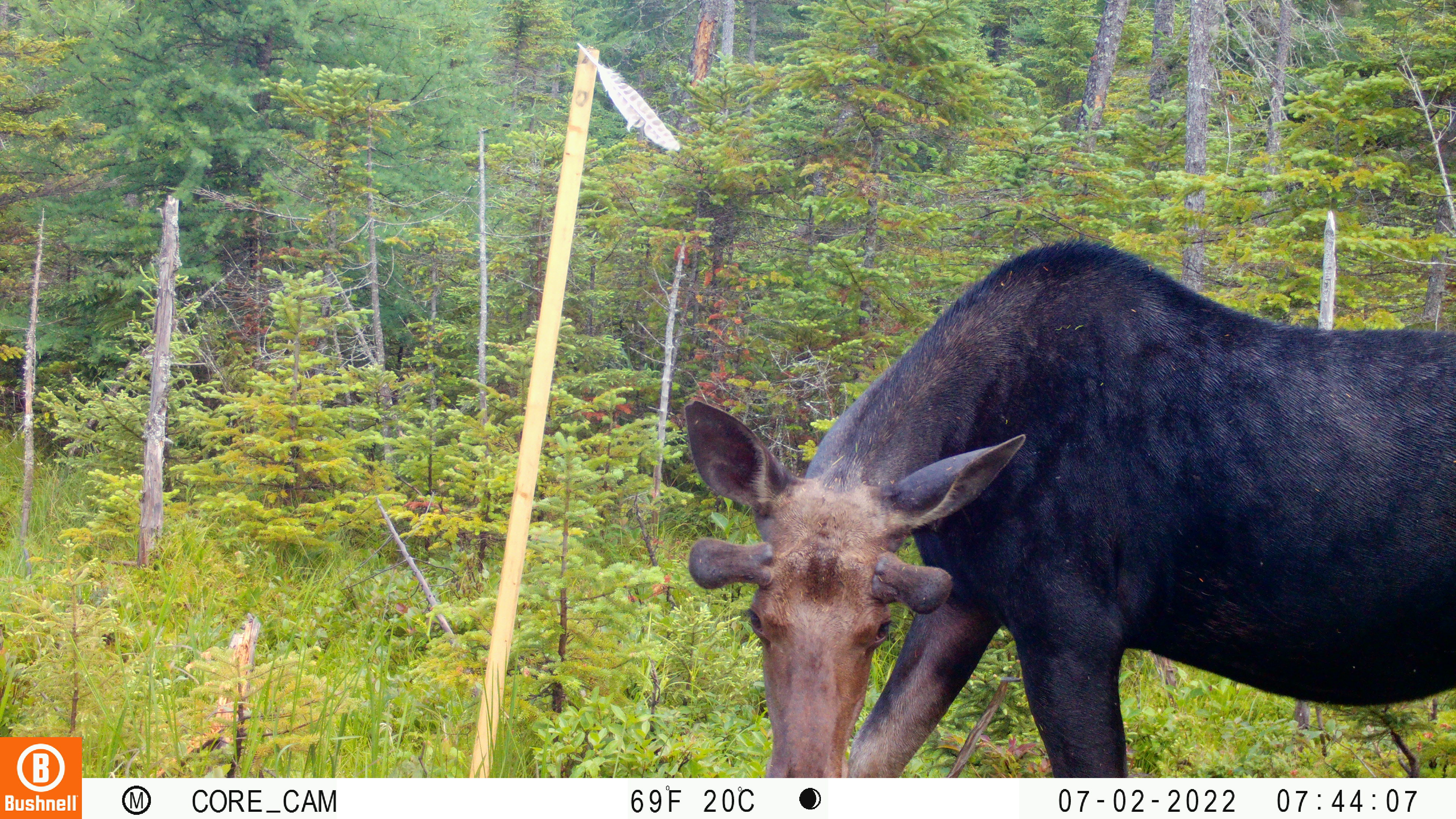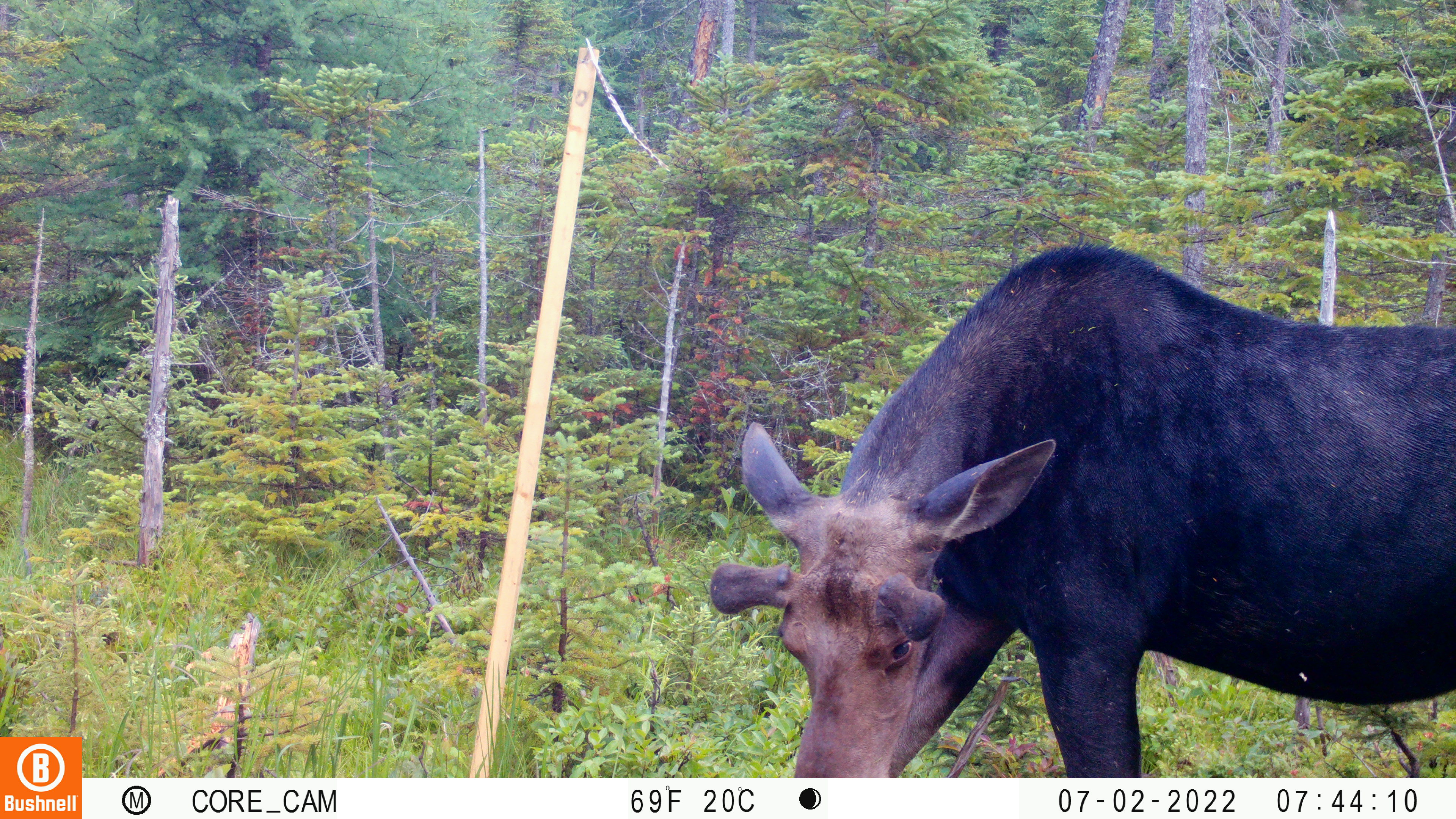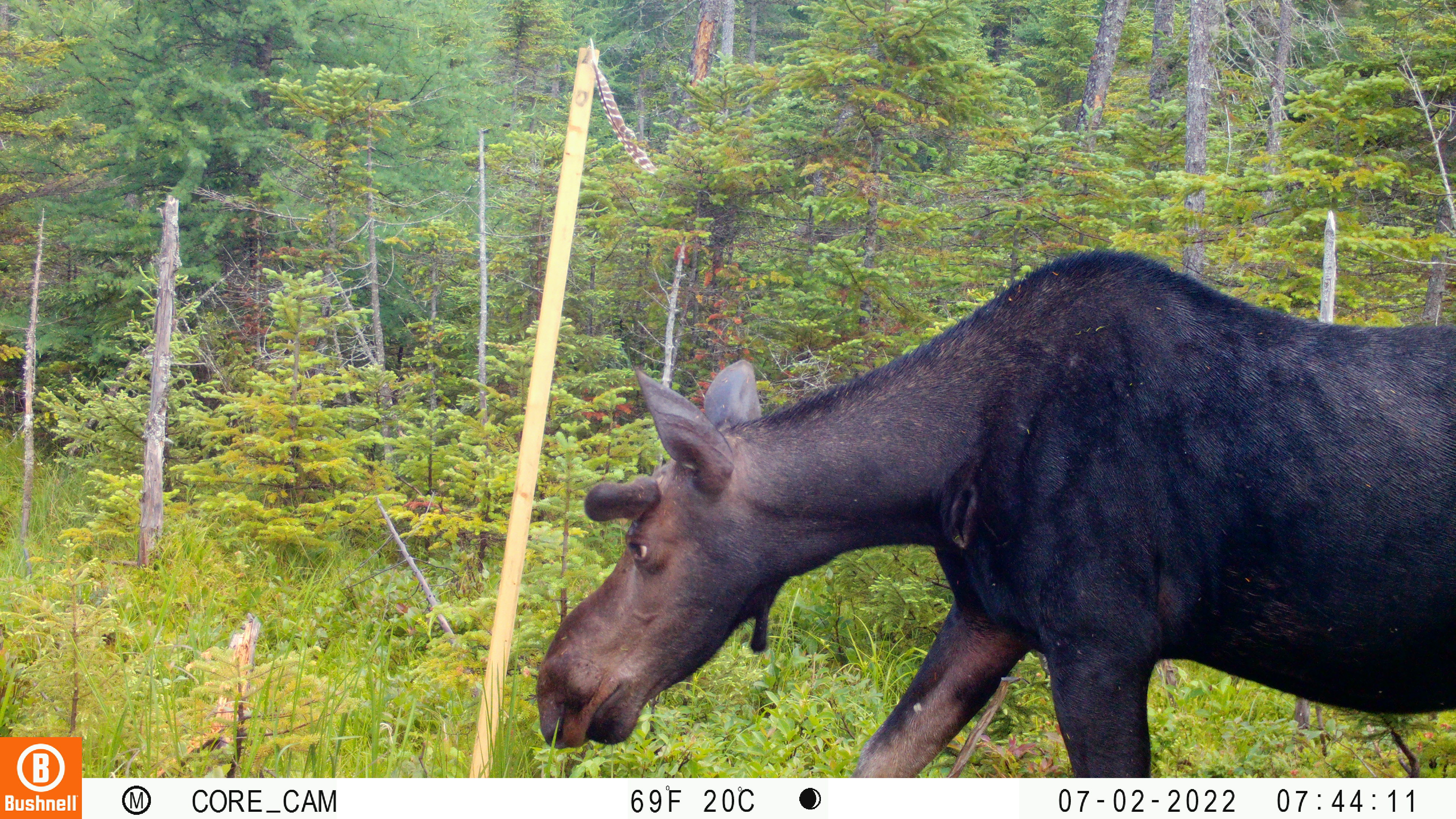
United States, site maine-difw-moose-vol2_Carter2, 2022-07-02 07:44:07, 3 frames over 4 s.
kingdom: Animalia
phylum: Chordata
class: Mammalia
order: Artiodactyla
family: Cervidae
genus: Alces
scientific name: Alces alces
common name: moose